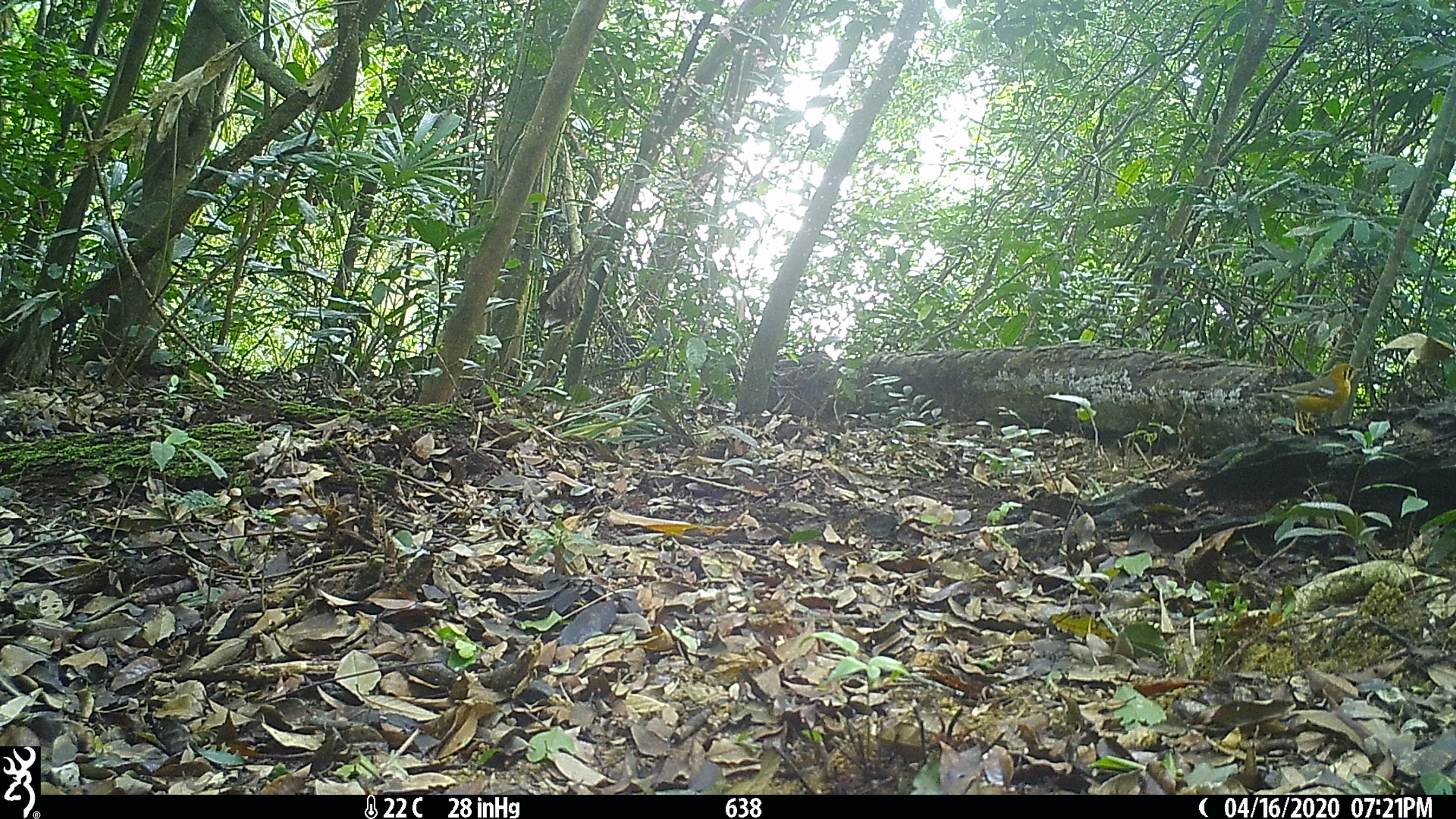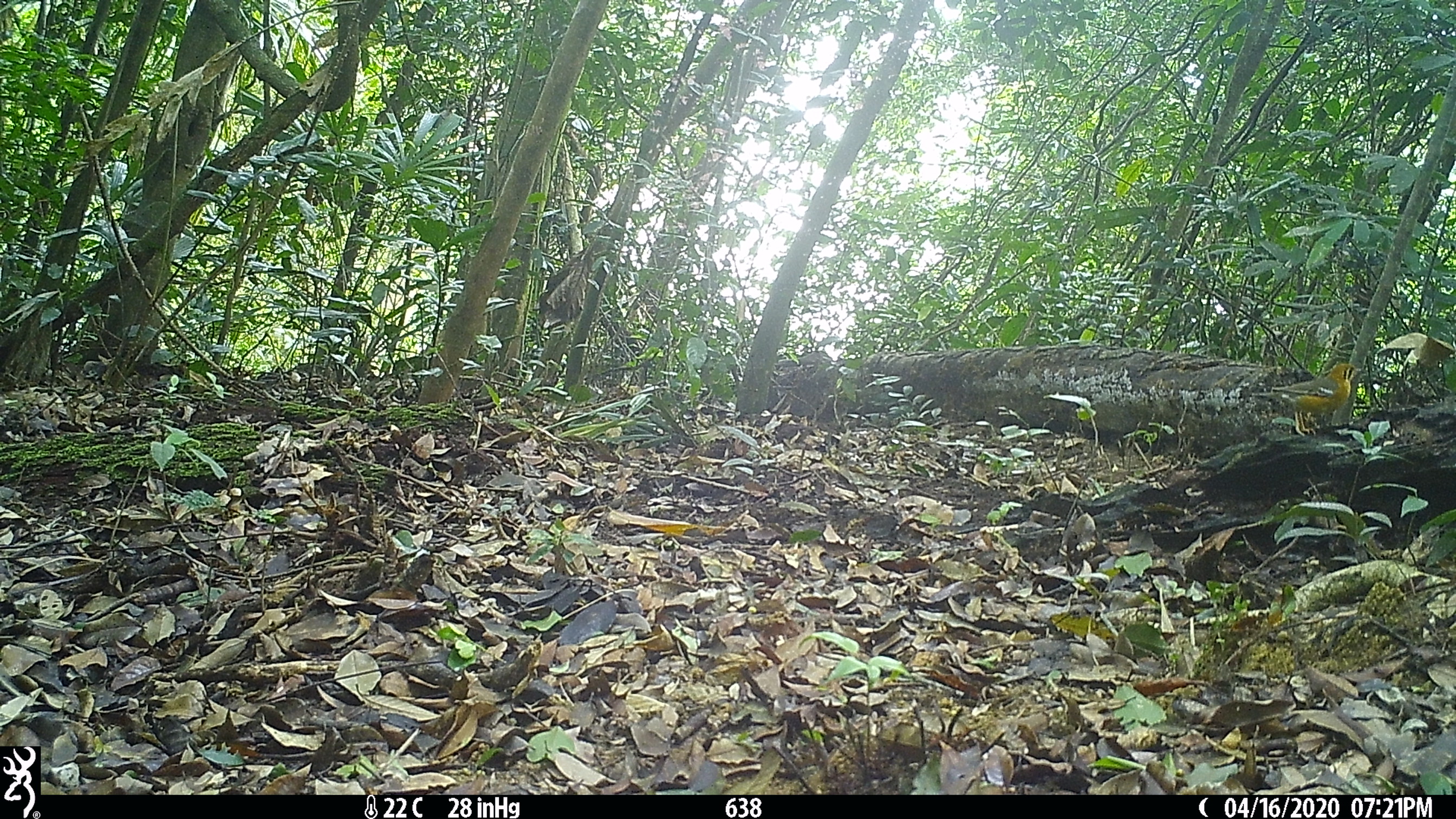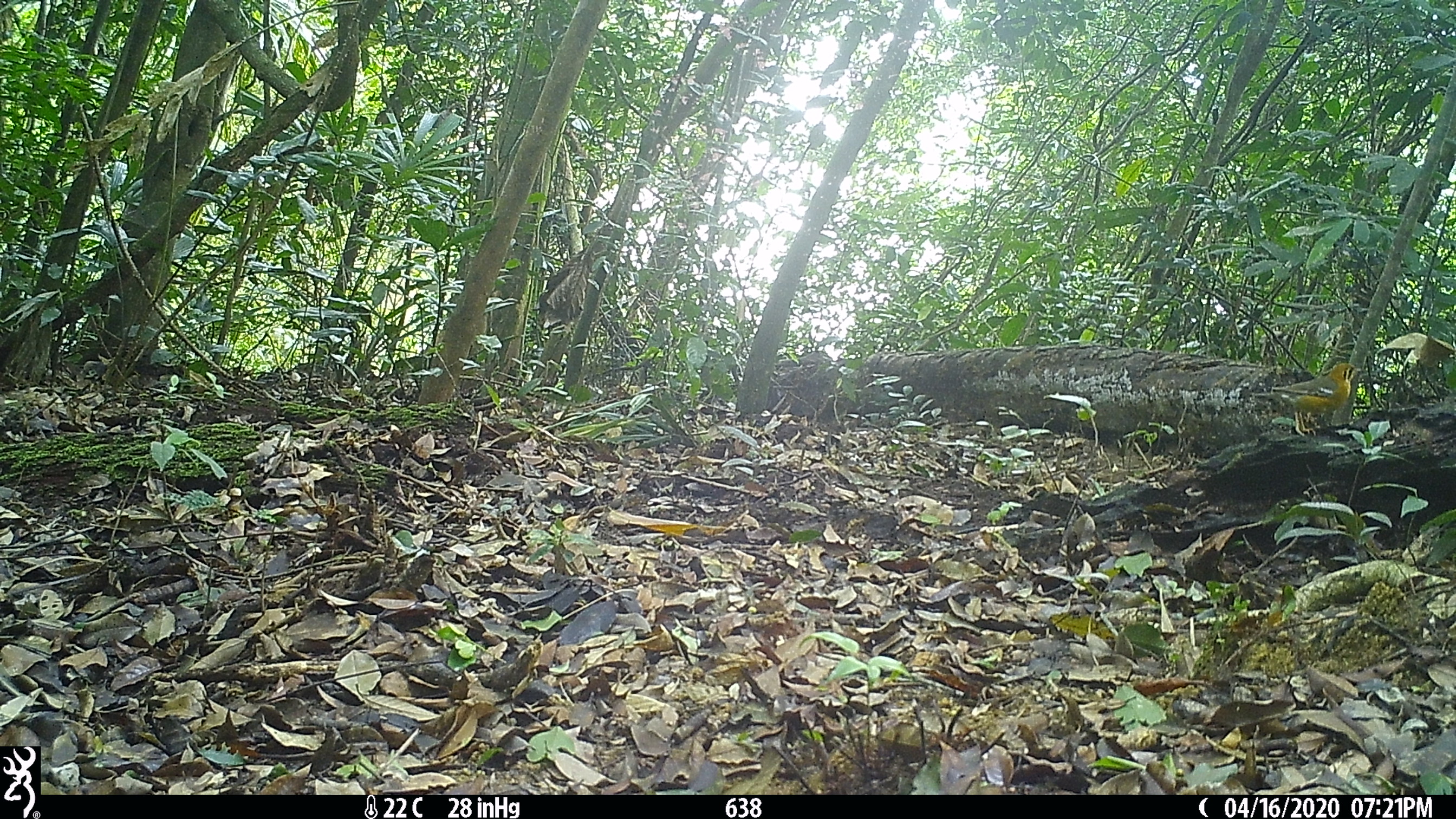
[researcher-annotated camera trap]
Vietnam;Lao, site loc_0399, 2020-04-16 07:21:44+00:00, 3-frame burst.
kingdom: Animalia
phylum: Chordata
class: Aves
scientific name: Aves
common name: bird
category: unidentified bird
Unidentified bird (bird) (Aves). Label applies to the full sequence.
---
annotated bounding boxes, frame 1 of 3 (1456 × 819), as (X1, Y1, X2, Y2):
unidentified bird: (1252, 363, 1363, 437)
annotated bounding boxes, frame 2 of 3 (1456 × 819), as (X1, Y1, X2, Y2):
unidentified bird: (1249, 363, 1363, 437)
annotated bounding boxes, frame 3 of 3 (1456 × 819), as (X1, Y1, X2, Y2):
unidentified bird: (1253, 362, 1364, 437)